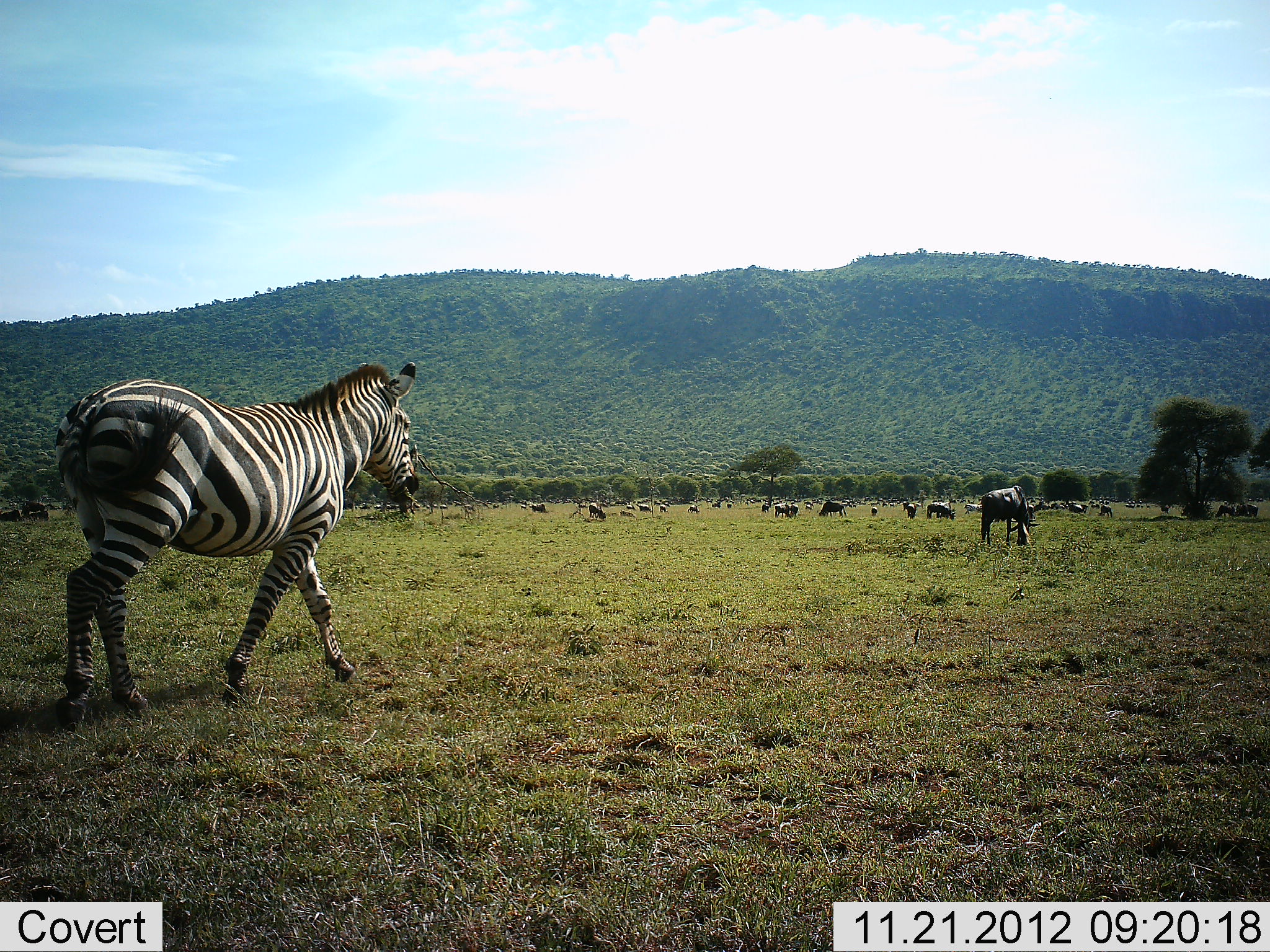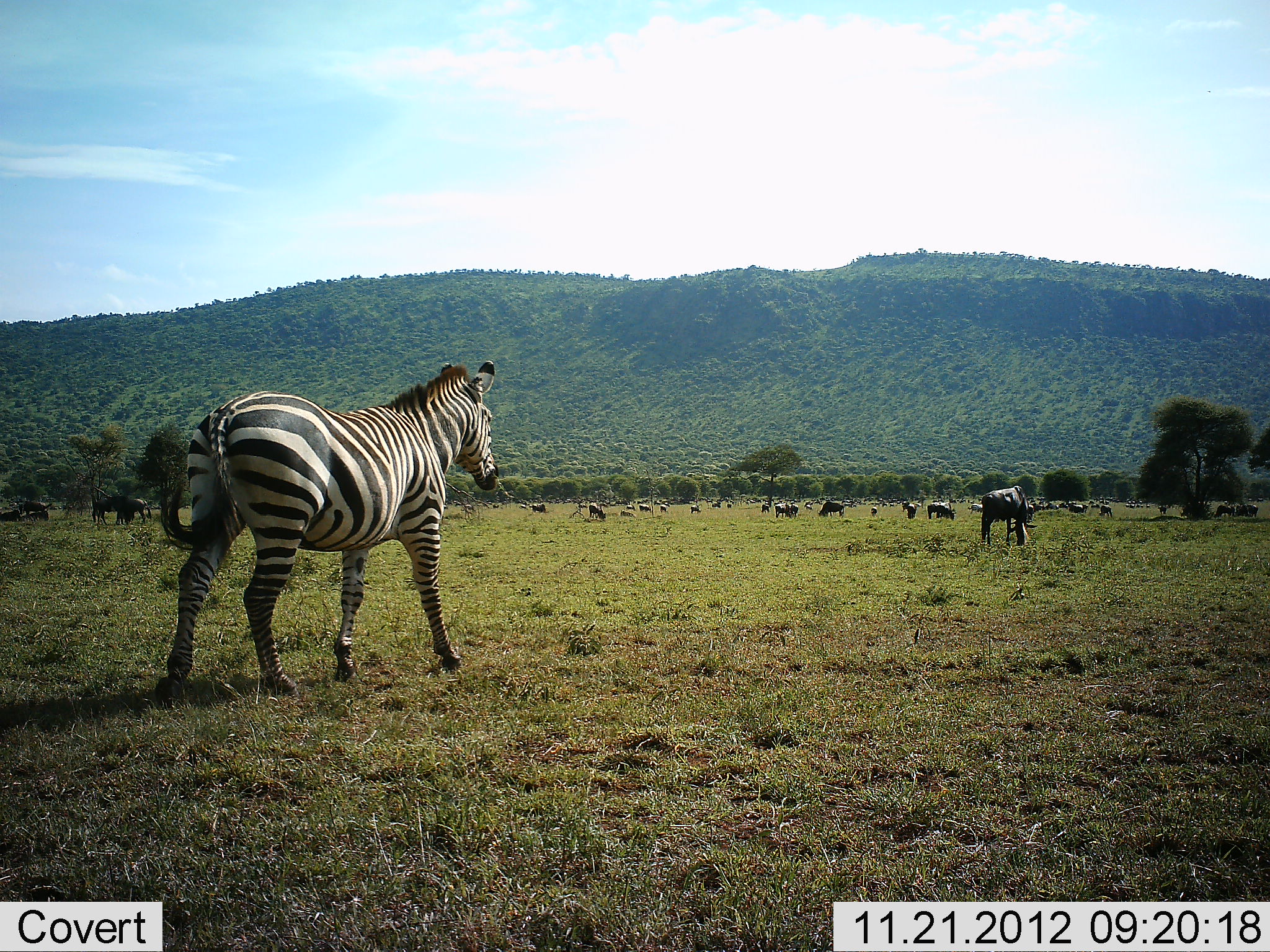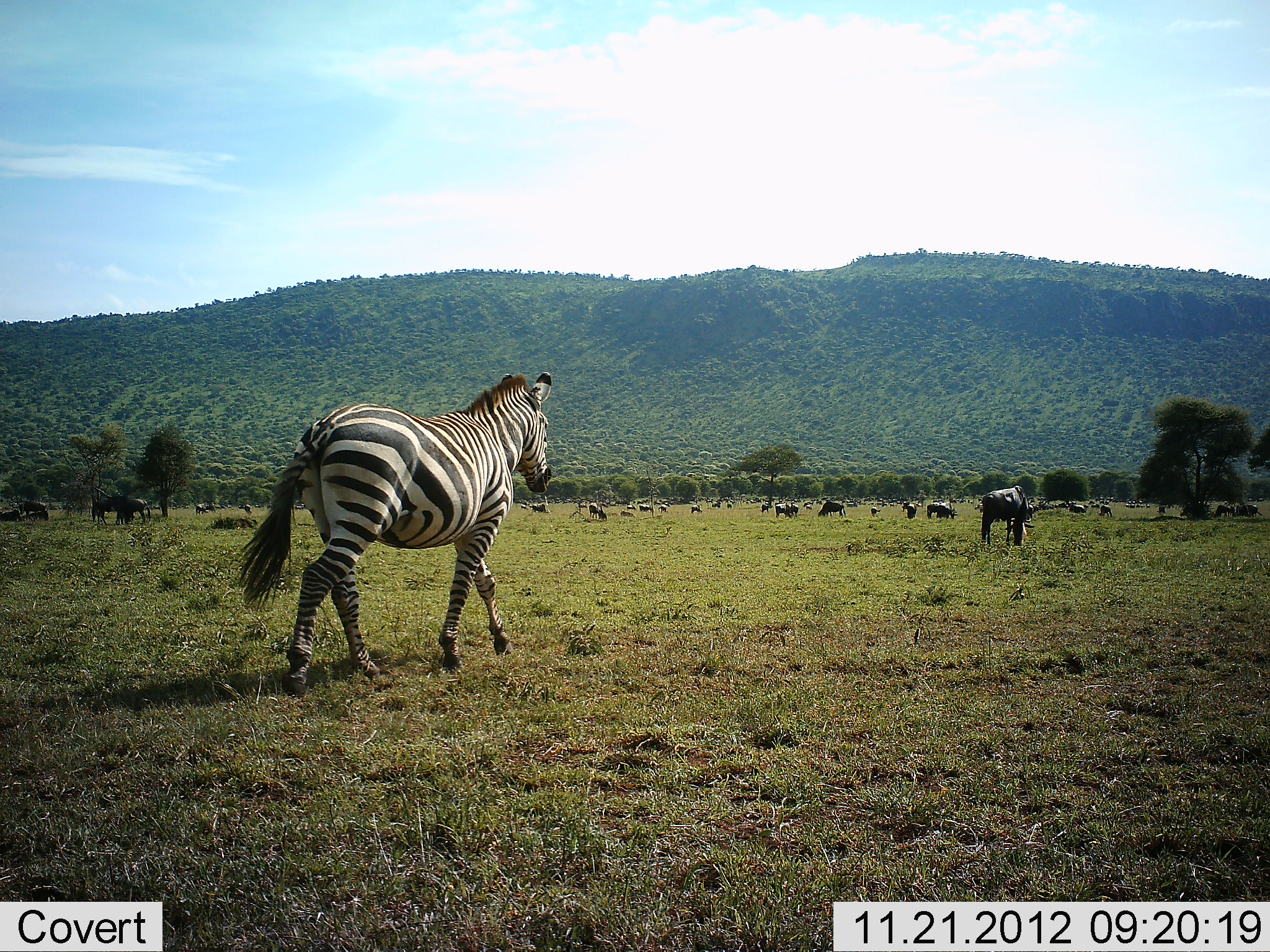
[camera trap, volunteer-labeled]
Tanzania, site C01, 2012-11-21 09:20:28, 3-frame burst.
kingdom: Animalia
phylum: Chordata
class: Mammalia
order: Artiodactyla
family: Bovidae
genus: Connochaetes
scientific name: Connochaetes taurinus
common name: blue wildebeest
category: wildebeest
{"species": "wildebeest (blue wildebeest) (Connochaetes taurinus)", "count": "11-50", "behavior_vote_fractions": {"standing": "52%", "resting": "3%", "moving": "17%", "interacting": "3%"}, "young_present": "3%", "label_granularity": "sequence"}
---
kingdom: Animalia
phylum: Chordata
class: Mammalia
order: Perissodactyla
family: Equidae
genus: Equus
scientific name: Equus quagga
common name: plains zebra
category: zebra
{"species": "zebra (plains zebra) (Equus quagga)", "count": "1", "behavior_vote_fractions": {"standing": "21%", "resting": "5%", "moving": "86%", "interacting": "2%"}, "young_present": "2%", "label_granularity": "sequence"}